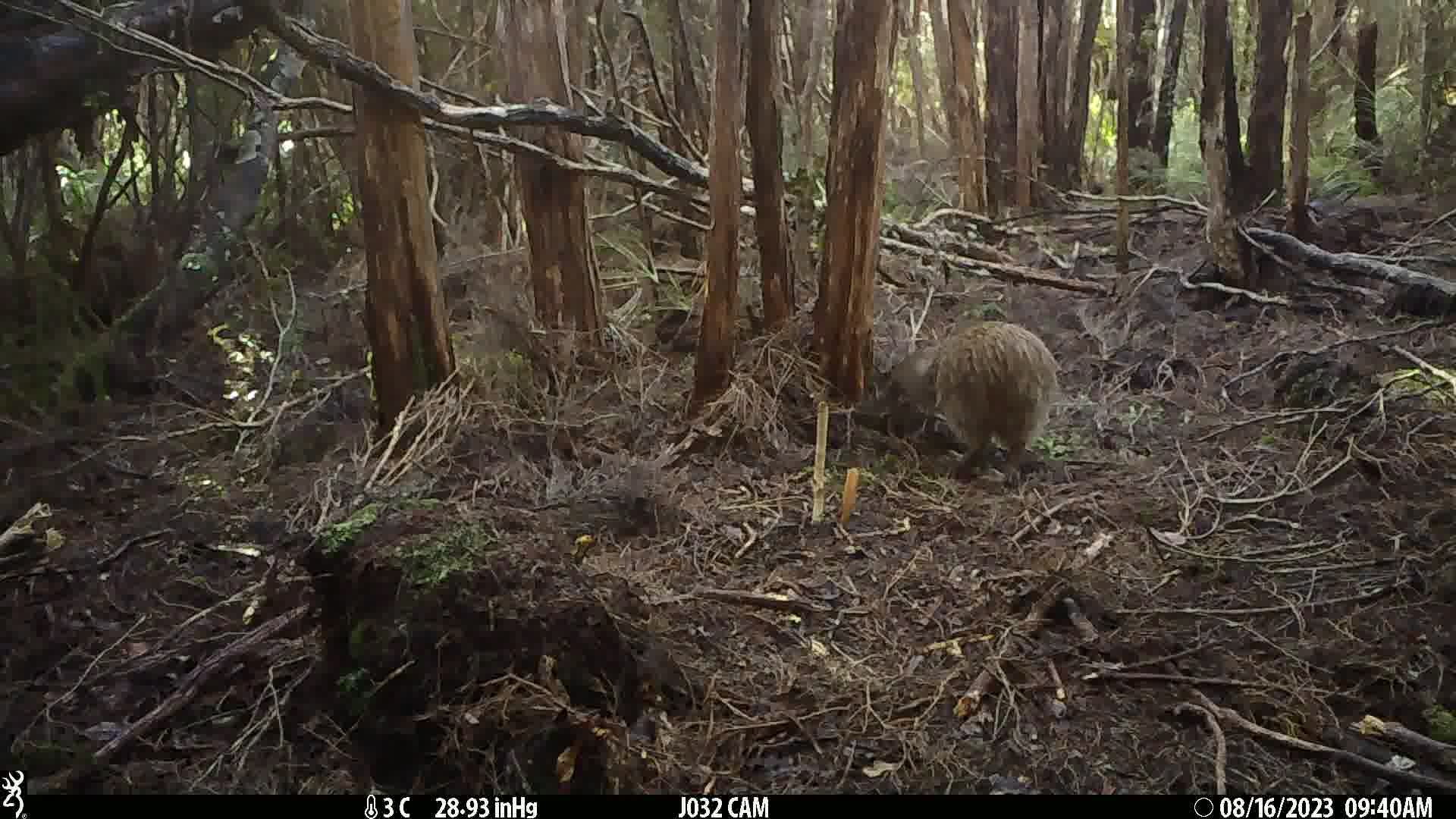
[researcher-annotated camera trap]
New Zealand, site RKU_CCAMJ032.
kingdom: Animalia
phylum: Chordata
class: Aves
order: Apterygiformes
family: Apterygidae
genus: Apteryx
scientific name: Apteryx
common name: kiwi